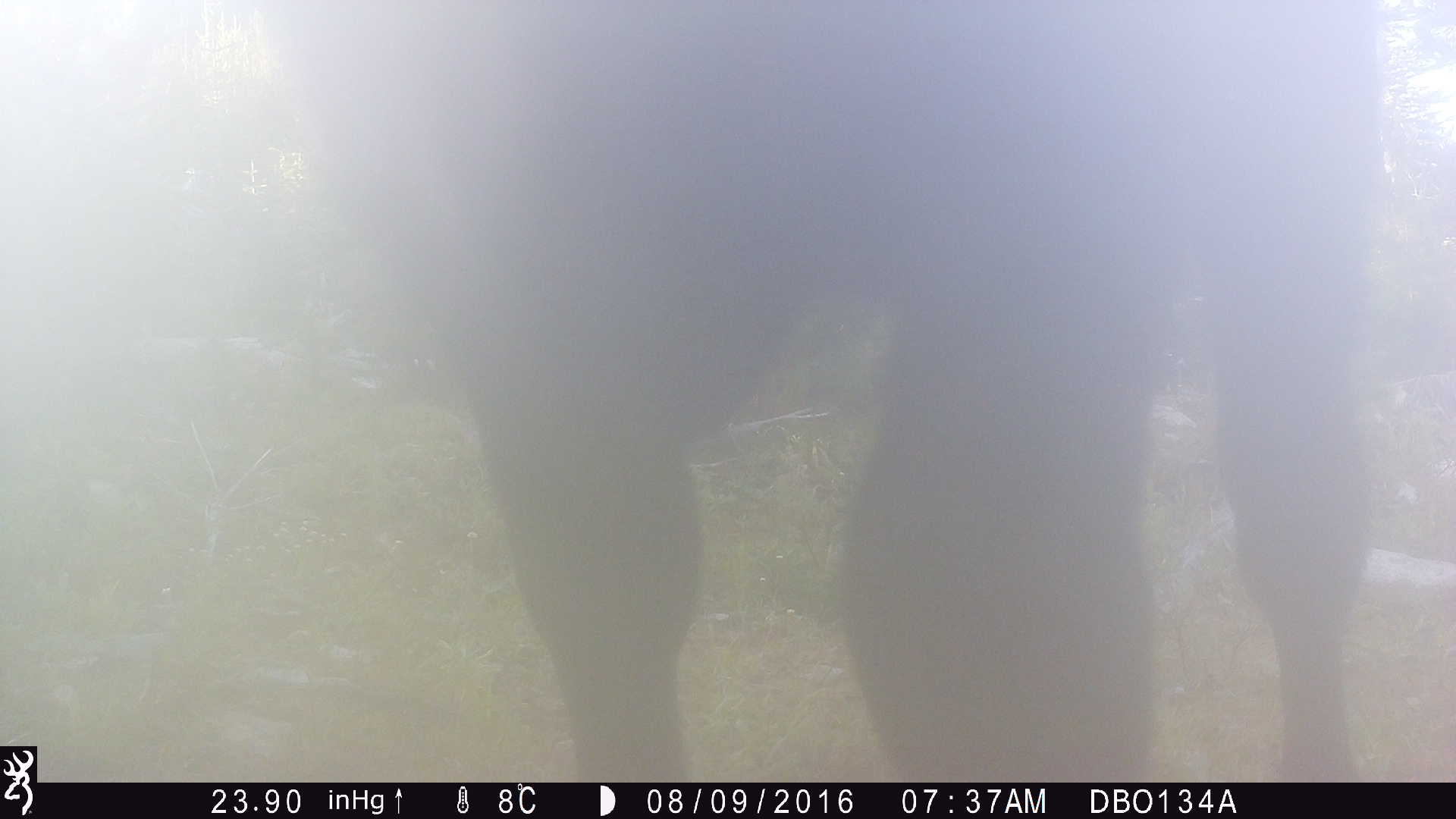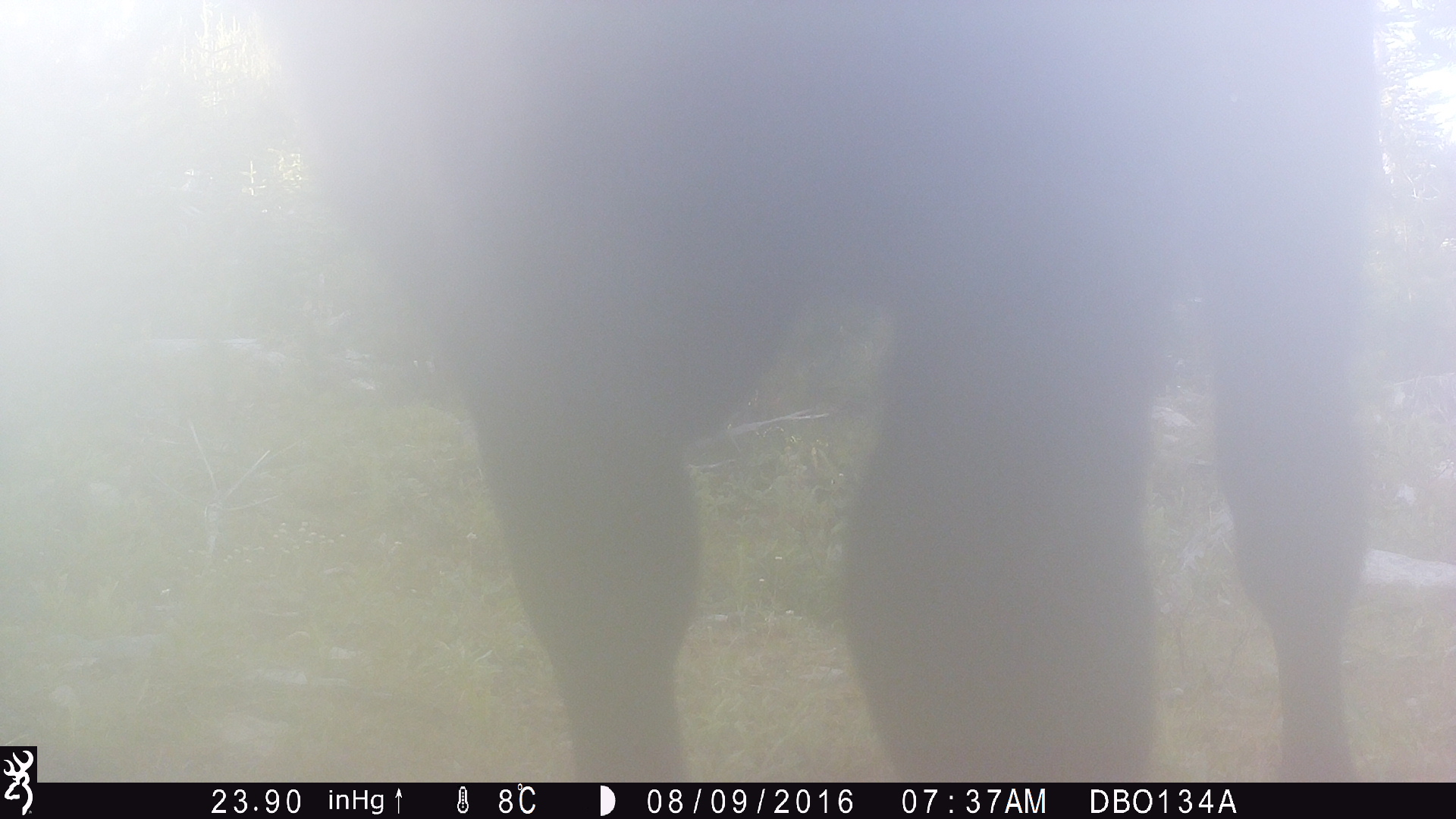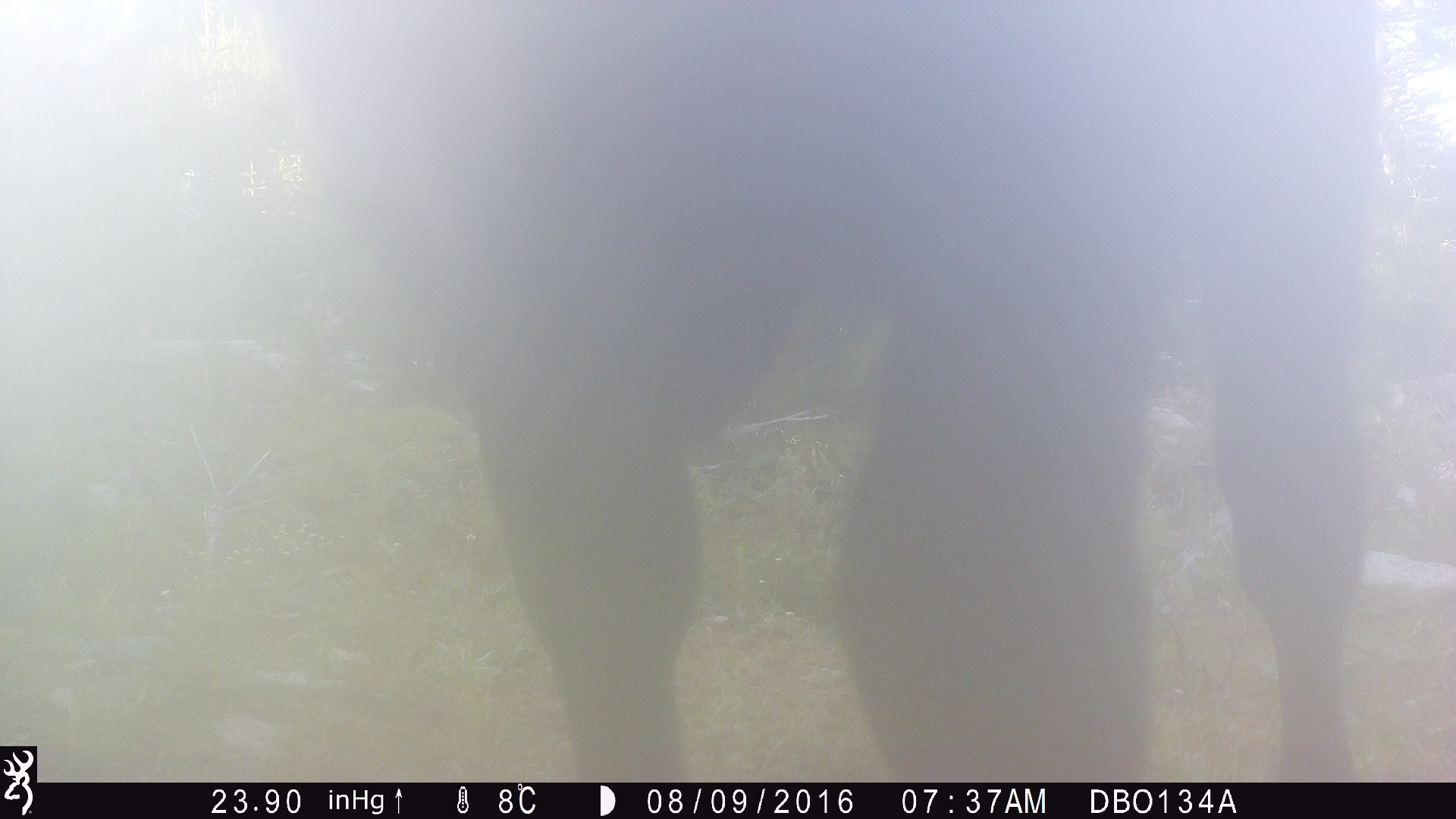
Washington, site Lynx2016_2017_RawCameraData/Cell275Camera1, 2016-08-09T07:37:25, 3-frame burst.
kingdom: Animalia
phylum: Chordata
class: Mammalia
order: Artiodactyla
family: Bovidae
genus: Bos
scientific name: Bos taurus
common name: domestic cattle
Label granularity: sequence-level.